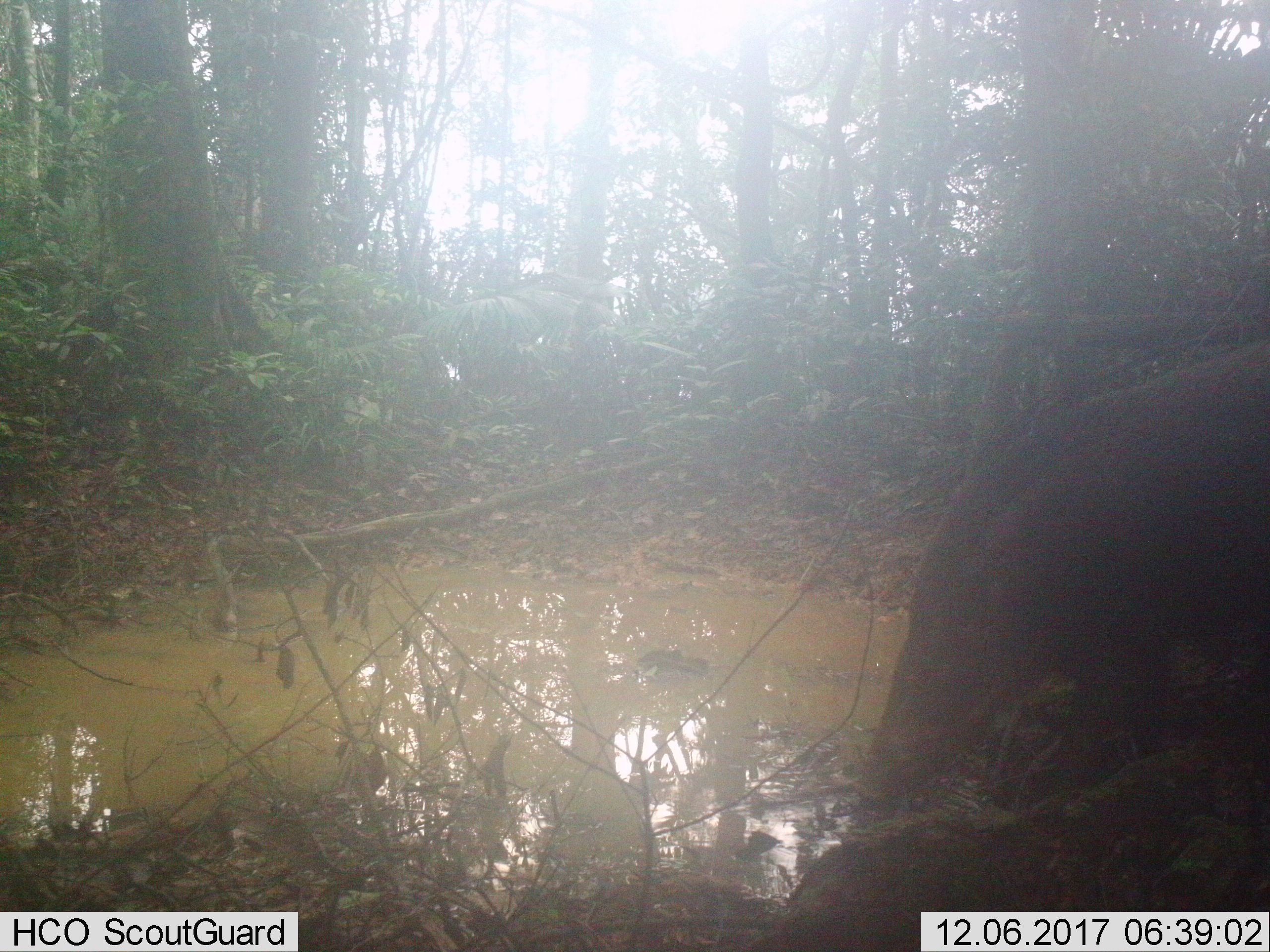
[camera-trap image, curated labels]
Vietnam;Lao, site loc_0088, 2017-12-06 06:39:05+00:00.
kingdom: Animalia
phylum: Chordata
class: Mammalia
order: Artiodactyla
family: Suidae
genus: Sus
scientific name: Sus scrofa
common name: eurasian wild pig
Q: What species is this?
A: Eurasian wild pig (Sus scrofa).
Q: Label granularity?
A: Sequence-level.